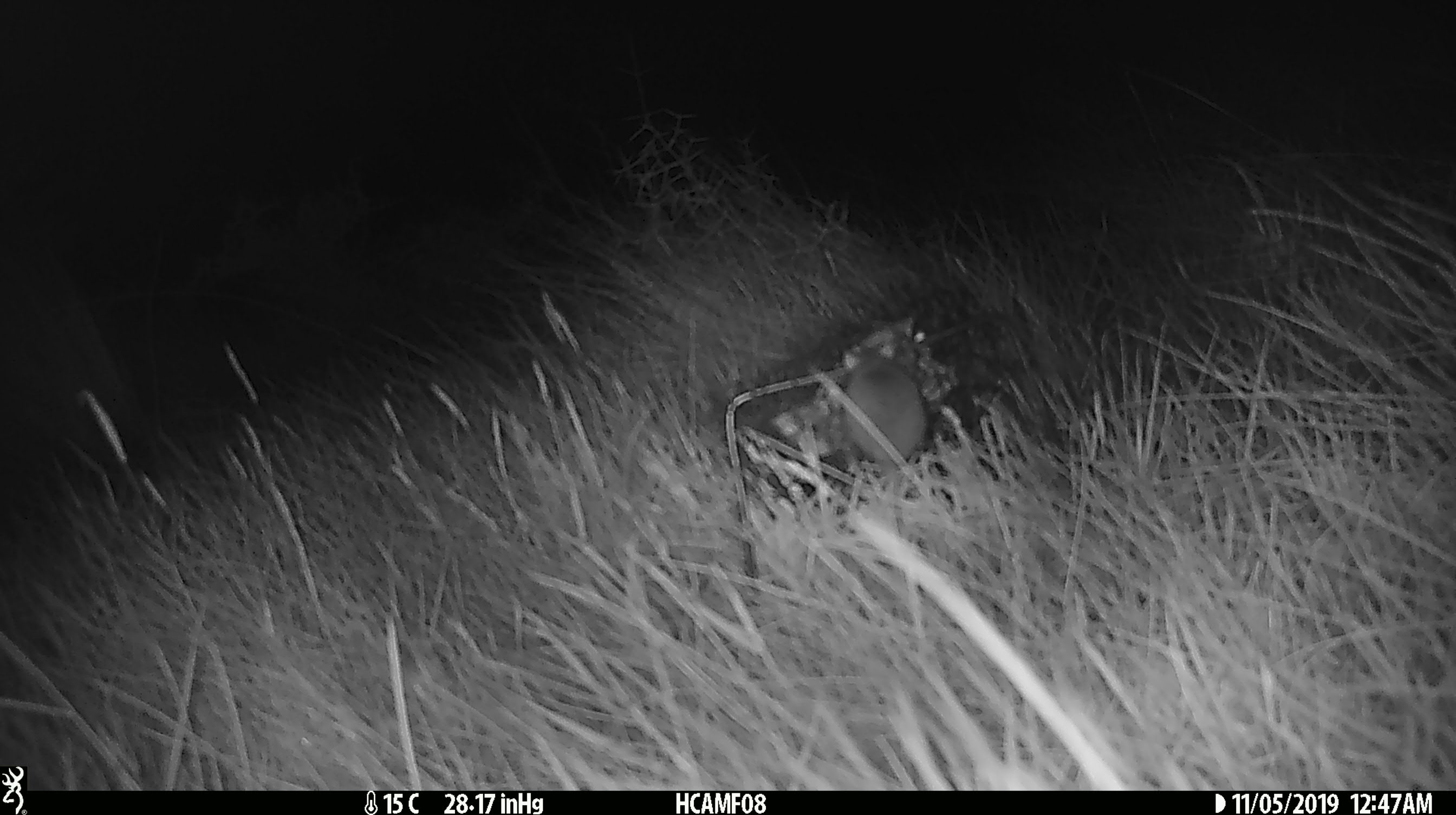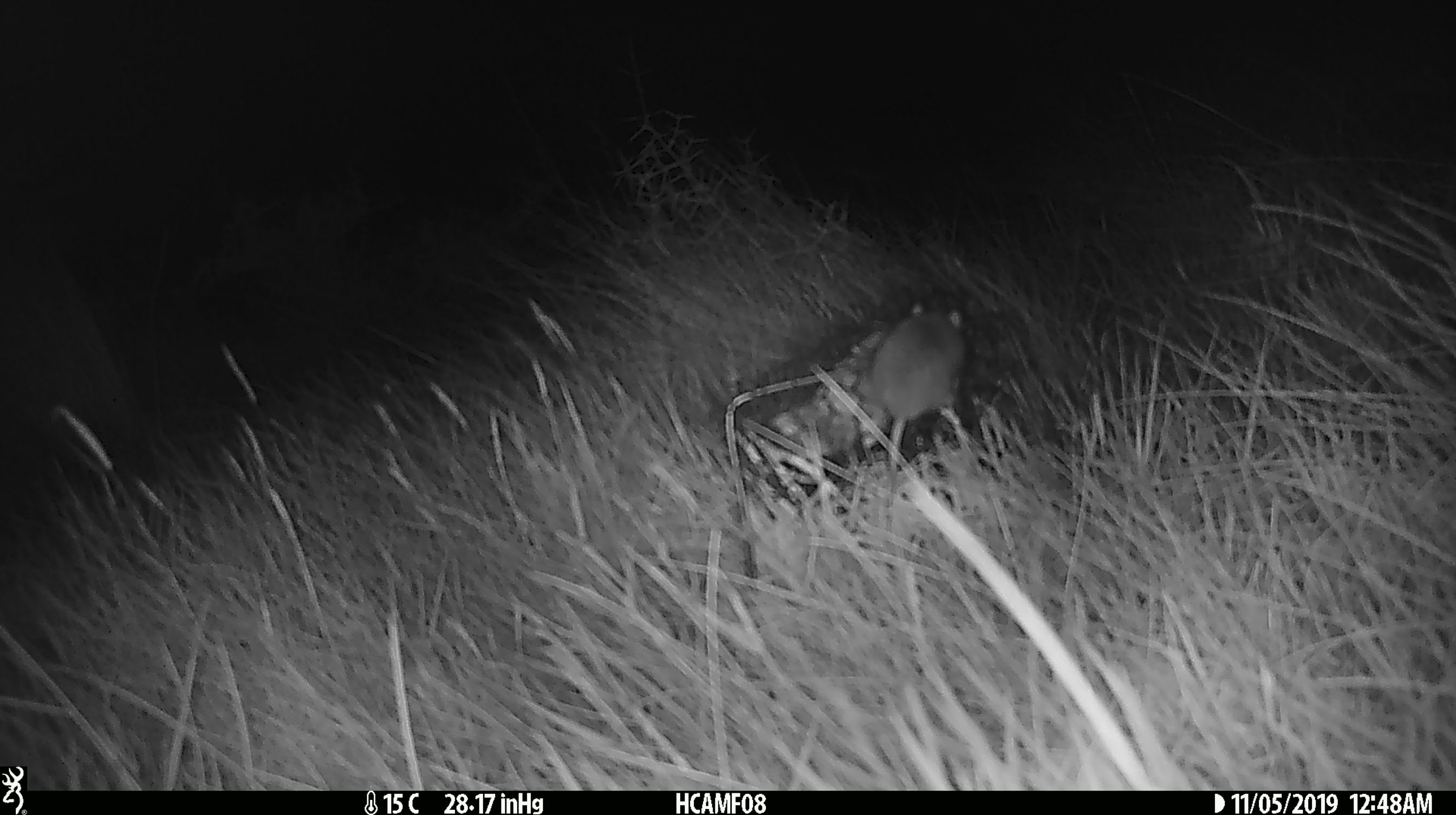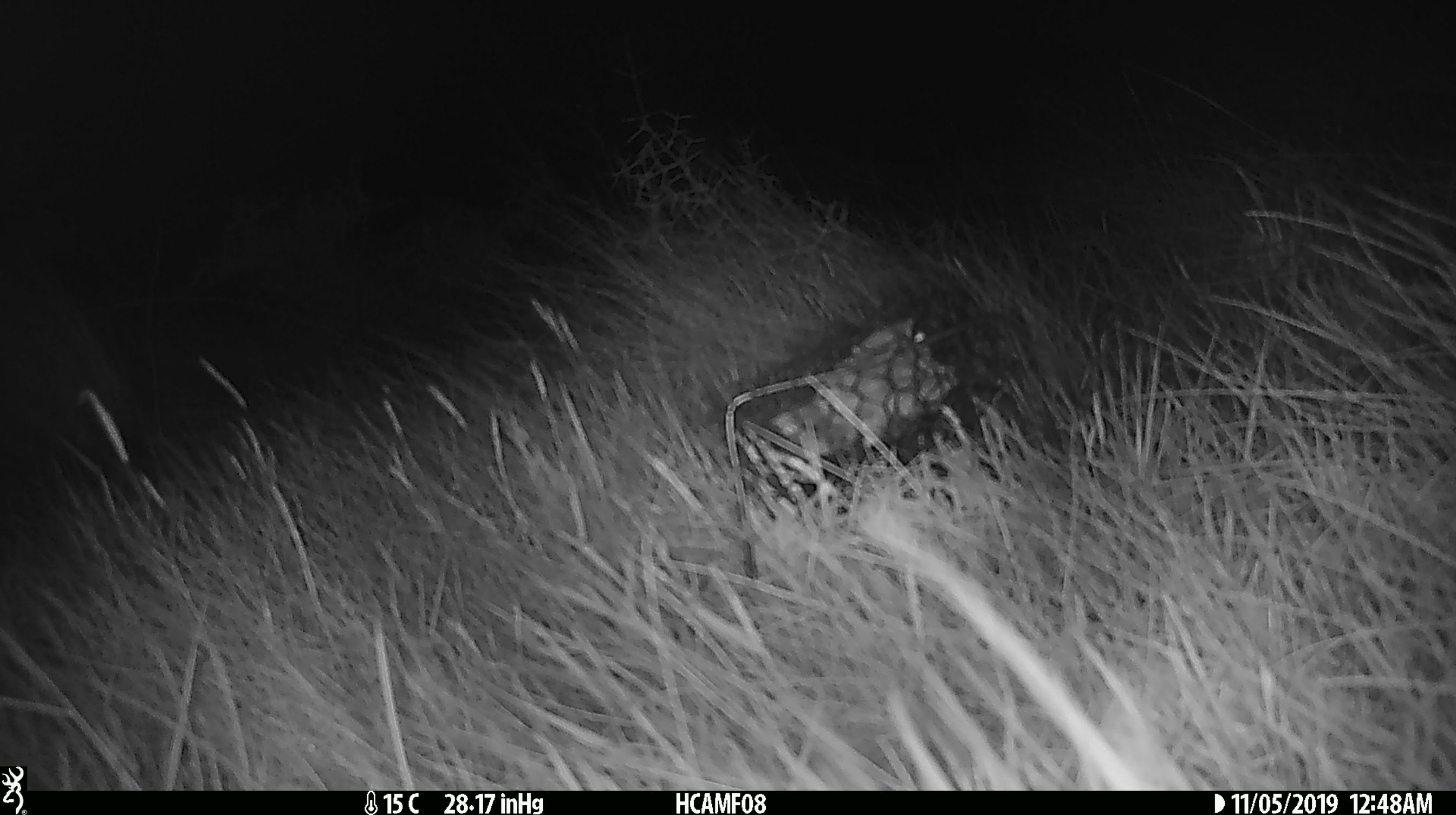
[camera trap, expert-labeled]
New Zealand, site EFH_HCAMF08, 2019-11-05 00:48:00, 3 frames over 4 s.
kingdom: Animalia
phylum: Chordata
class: Mammalia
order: Rodentia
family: Muridae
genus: Mus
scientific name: Mus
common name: mouse